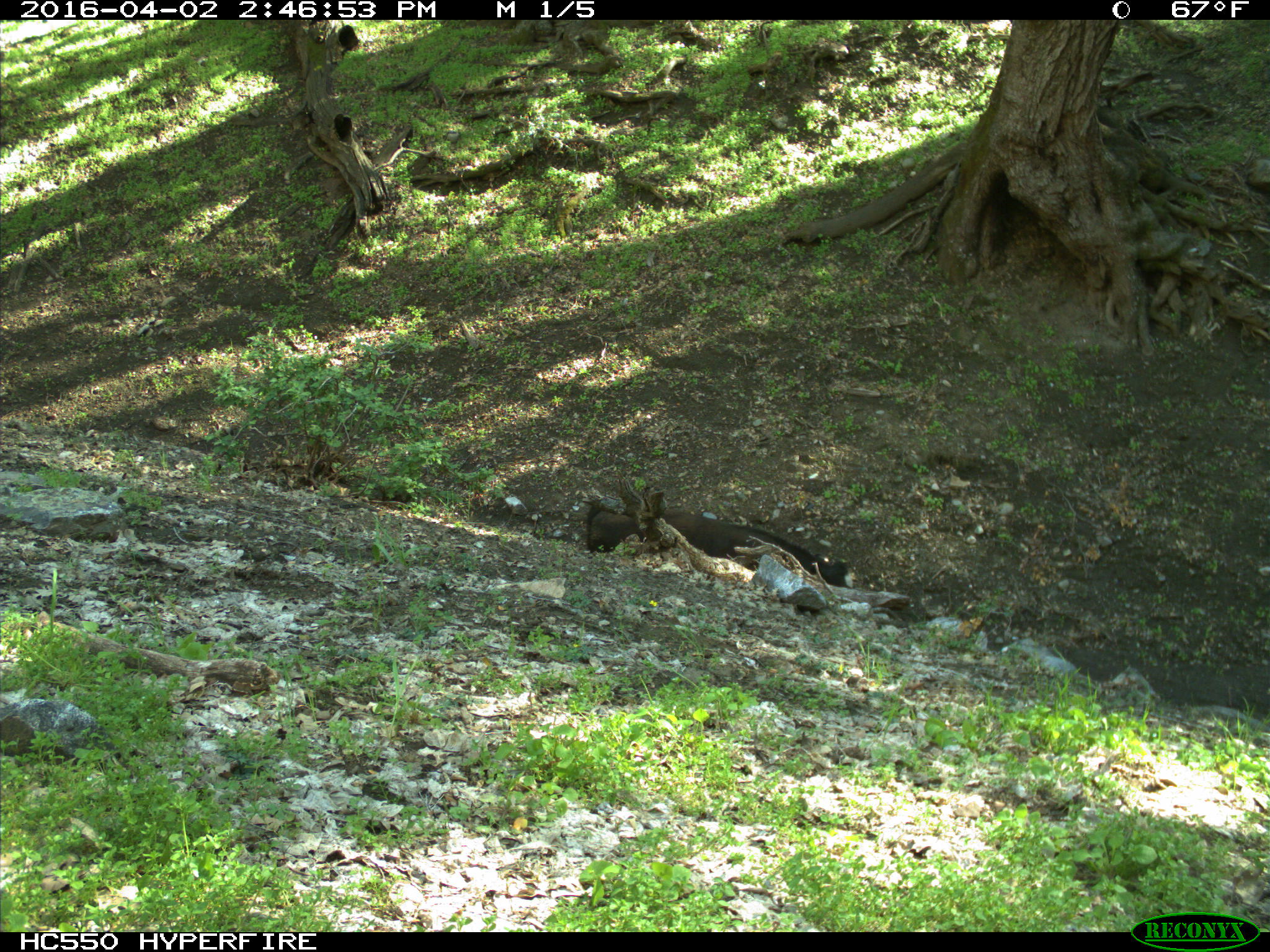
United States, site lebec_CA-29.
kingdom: Animalia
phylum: Chordata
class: Mammalia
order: Artiodactyla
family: Bovidae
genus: Bos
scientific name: Bos taurus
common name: domestic cow